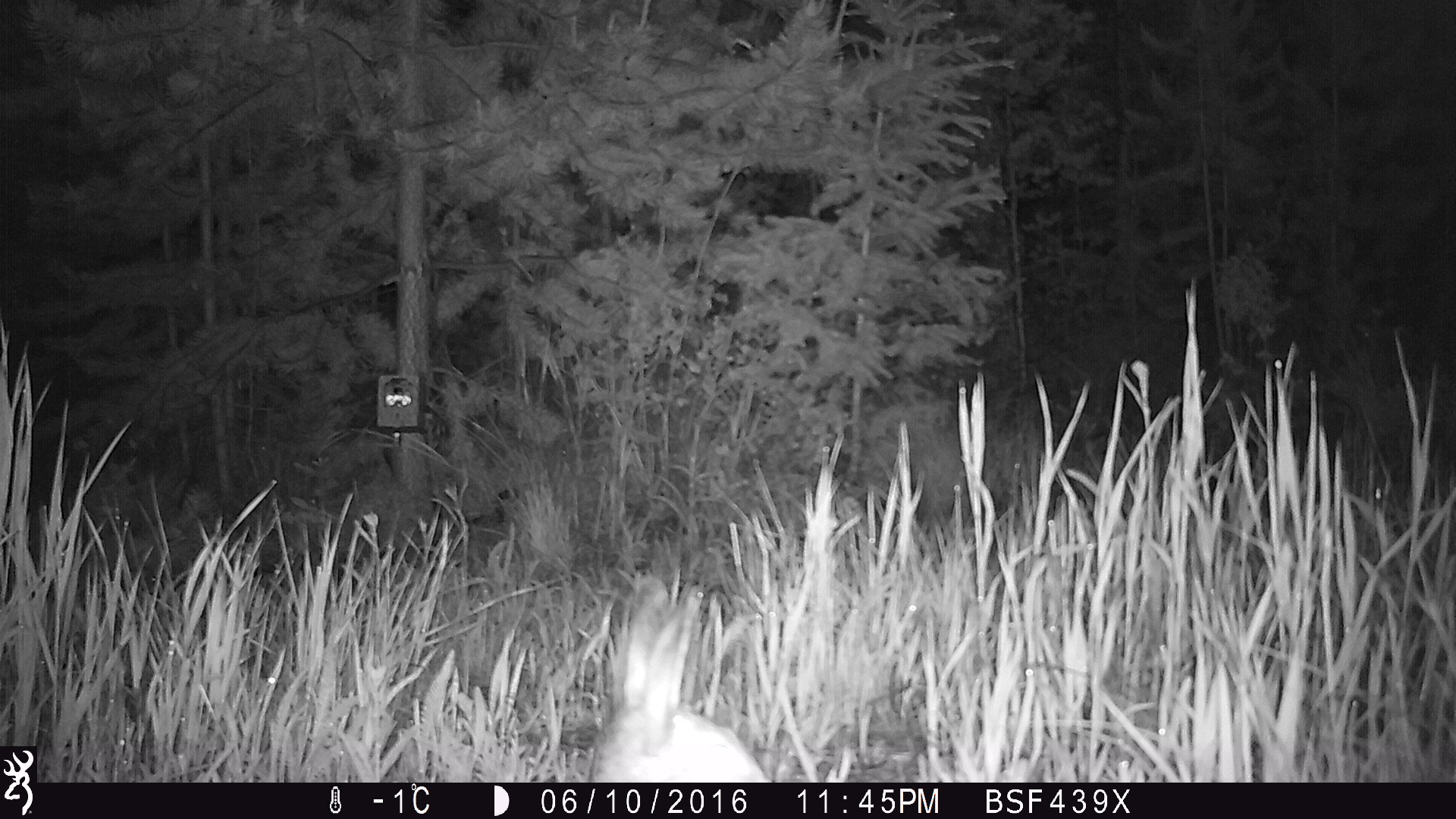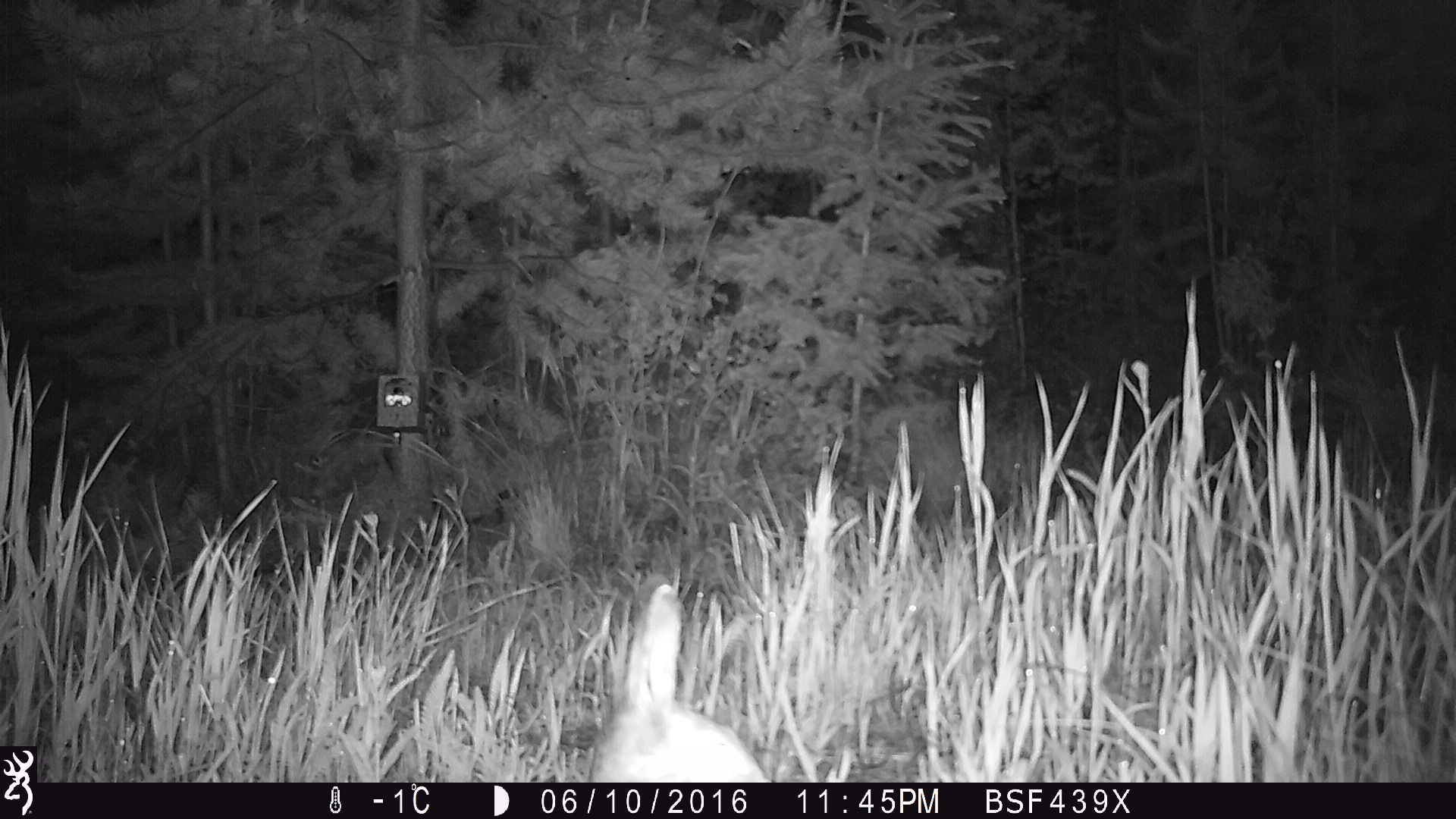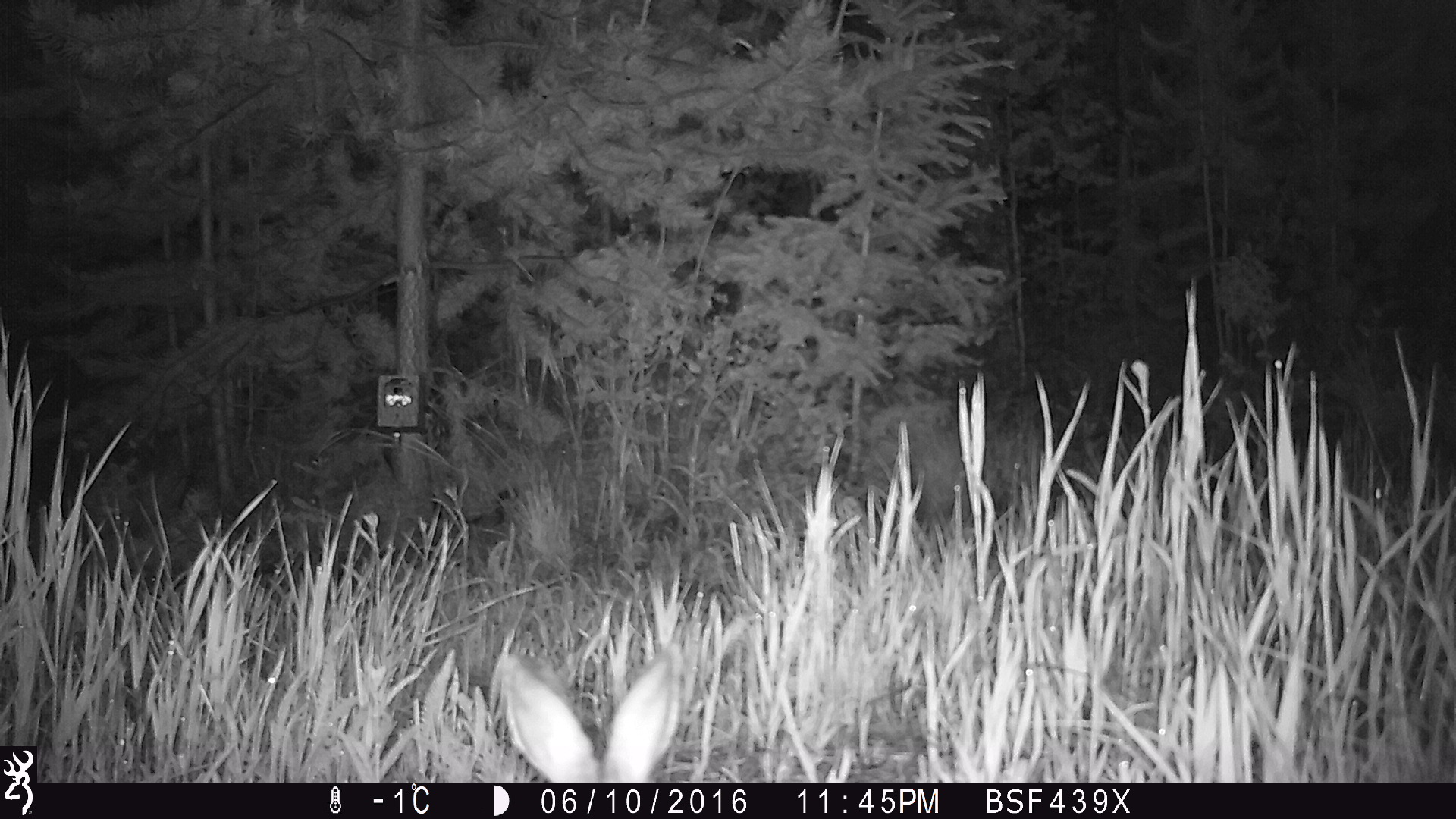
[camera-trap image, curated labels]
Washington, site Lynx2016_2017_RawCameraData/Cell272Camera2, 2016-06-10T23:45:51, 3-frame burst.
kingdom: Animalia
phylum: Chordata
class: Mammalia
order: Lagomorpha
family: Leporidae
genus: Lepus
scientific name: Lepus americanus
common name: snowshoe hare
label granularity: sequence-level